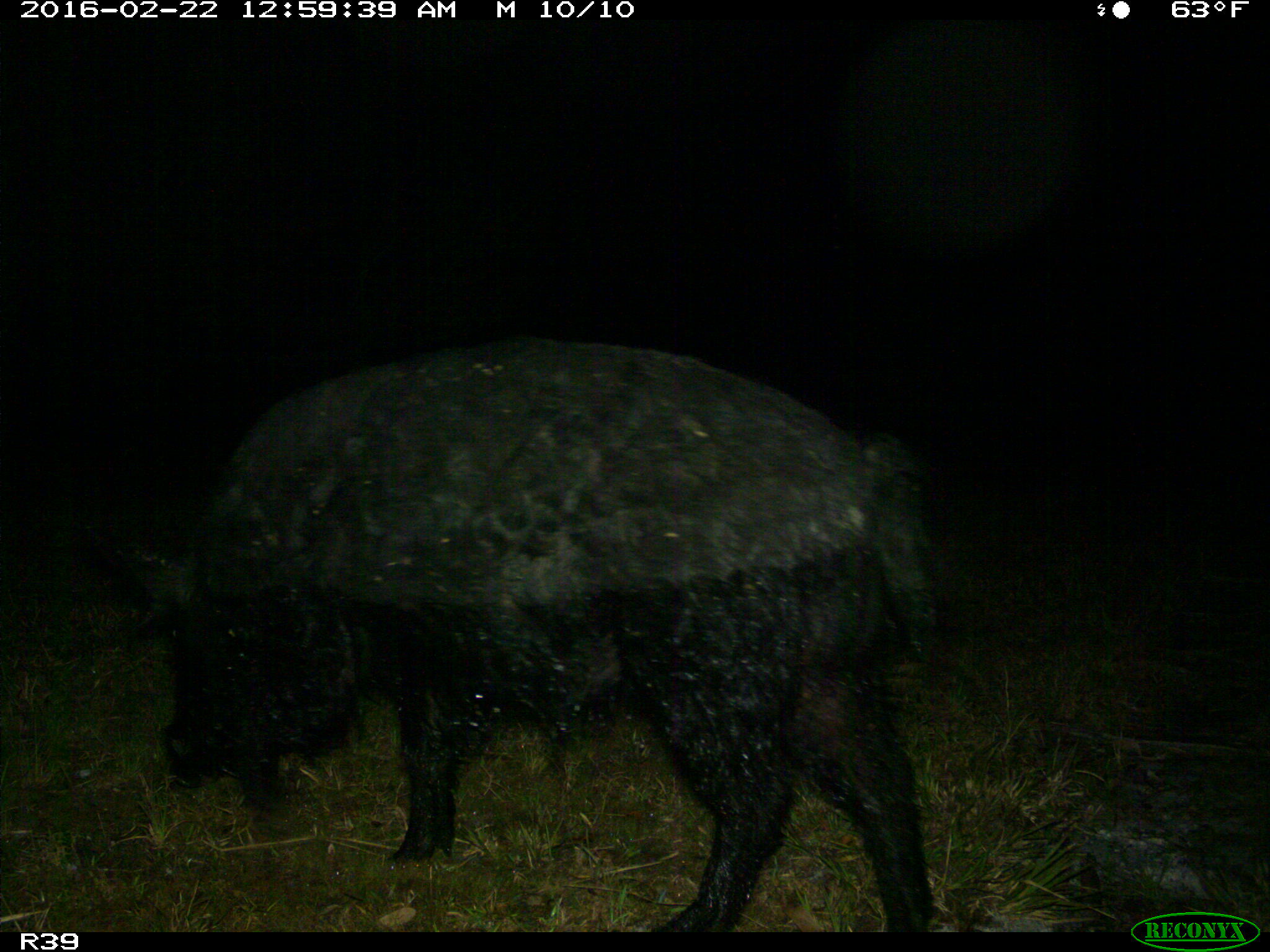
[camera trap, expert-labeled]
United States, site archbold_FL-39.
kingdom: Animalia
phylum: Chordata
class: Mammalia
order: Artiodactyla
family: Suidae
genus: Sus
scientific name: Sus scrofa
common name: wild boar